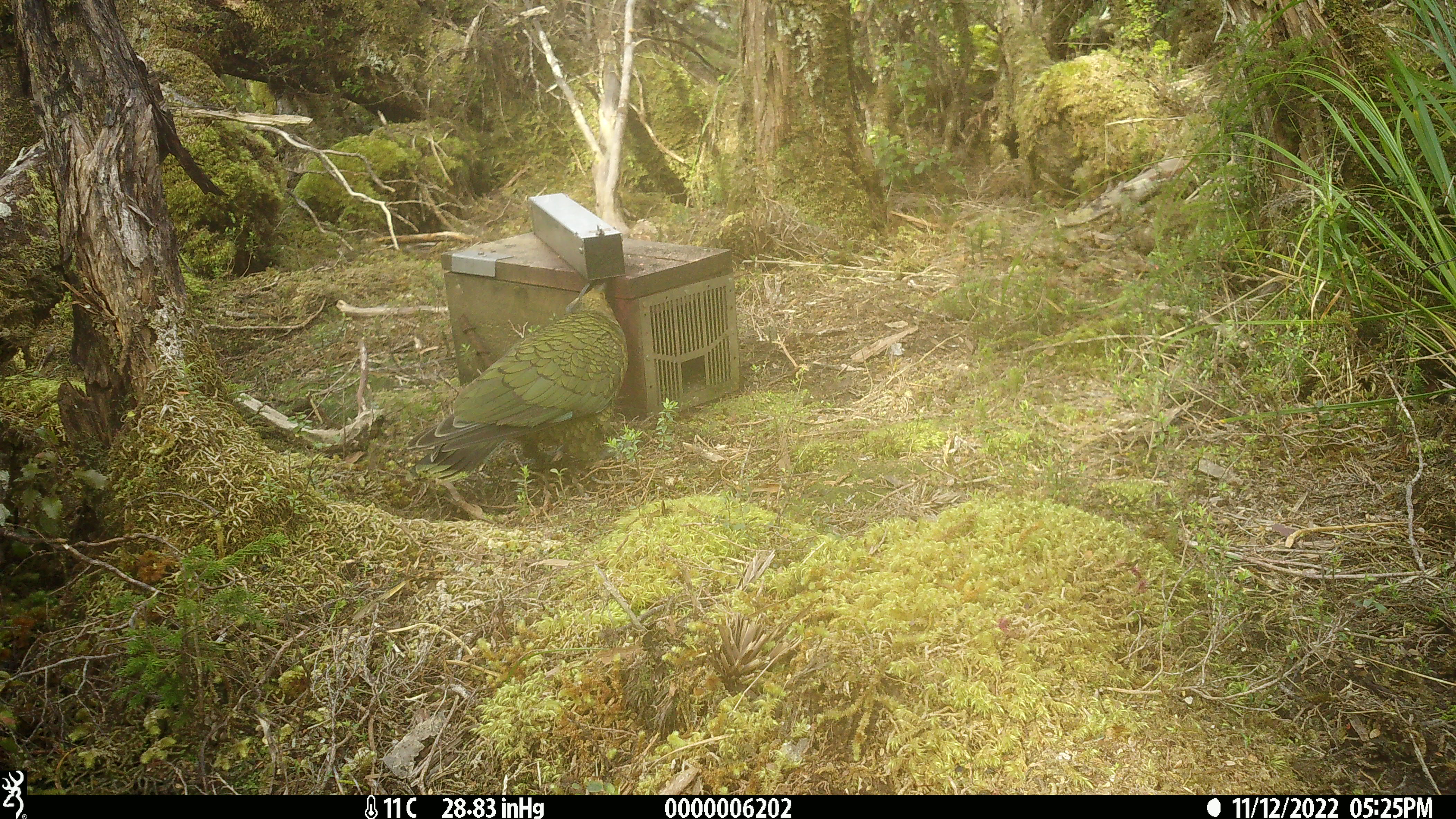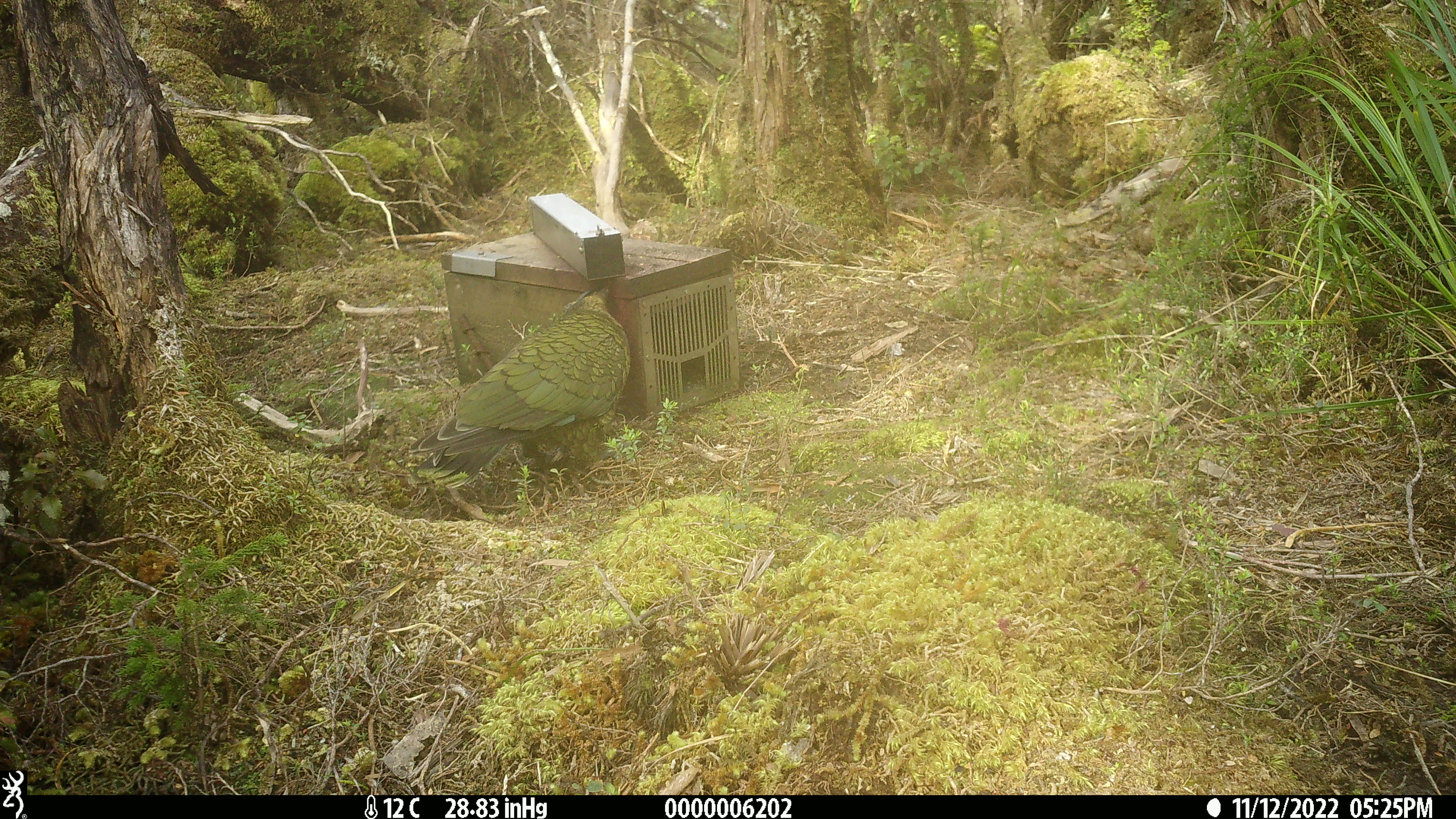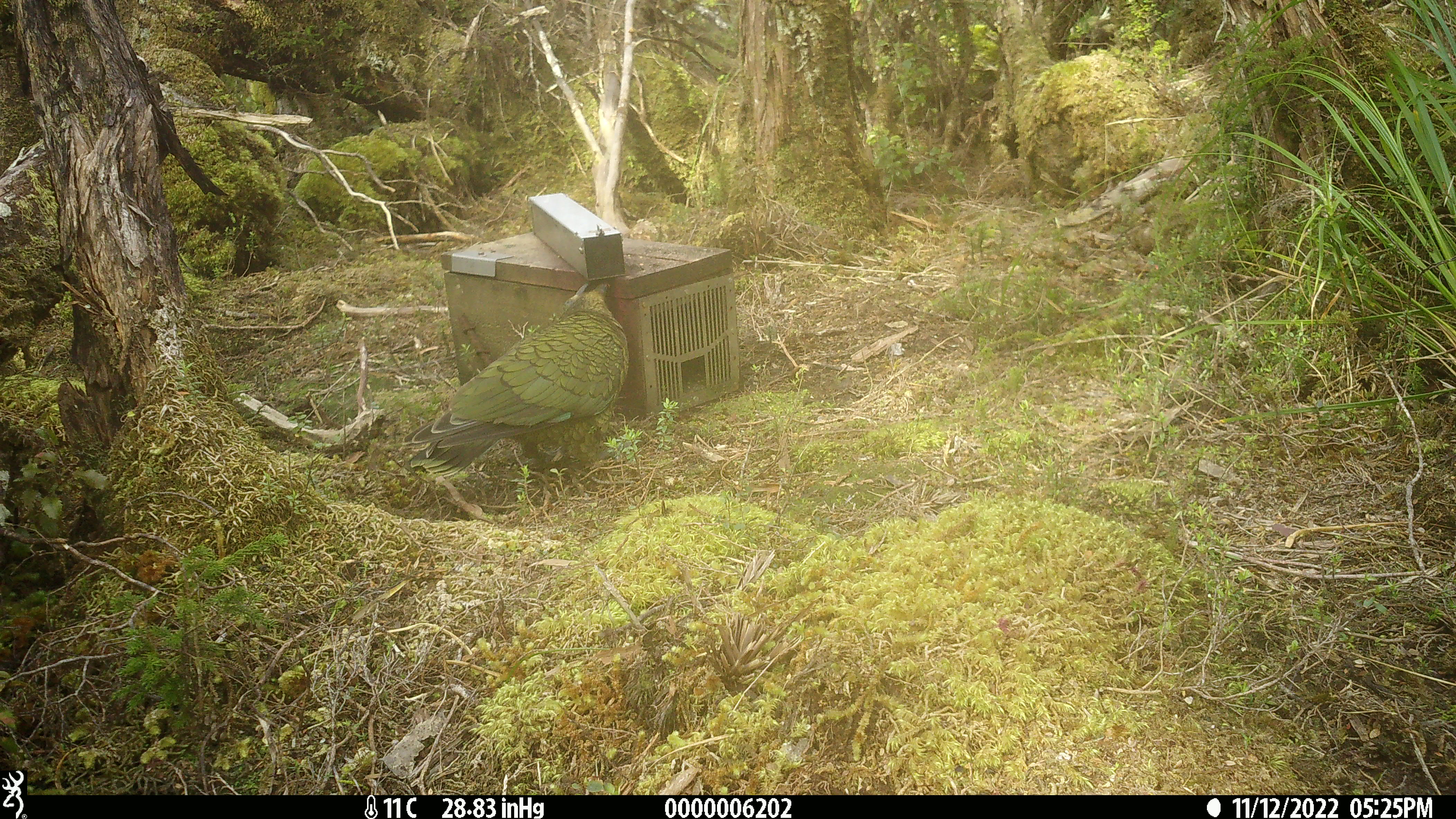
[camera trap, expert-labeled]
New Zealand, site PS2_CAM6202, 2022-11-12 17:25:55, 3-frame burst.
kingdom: Animalia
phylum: Chordata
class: Aves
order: Psittaciformes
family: Strigopidae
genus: Nestor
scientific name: Nestor notabilis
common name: kea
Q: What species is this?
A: Kea (Nestor notabilis).